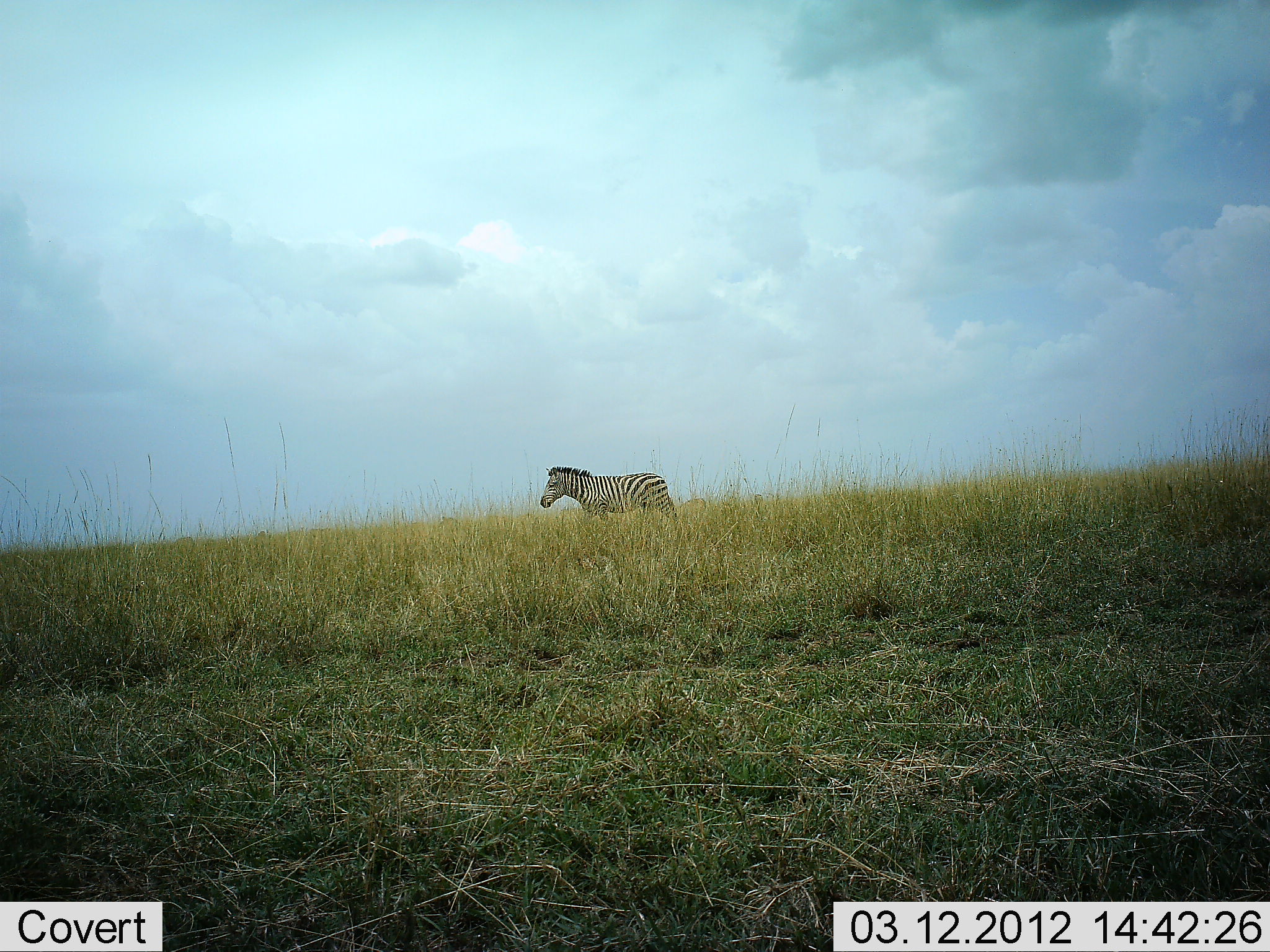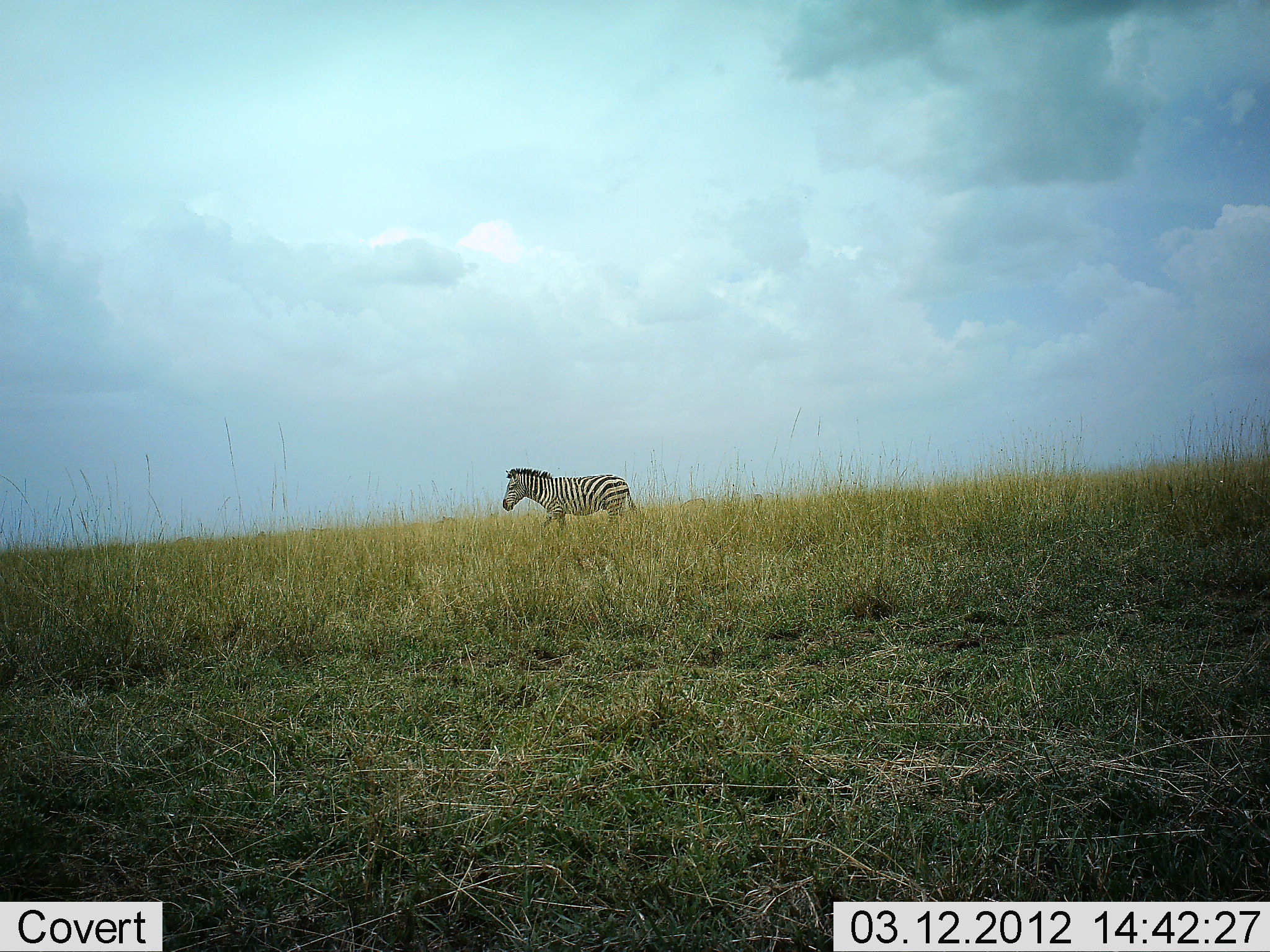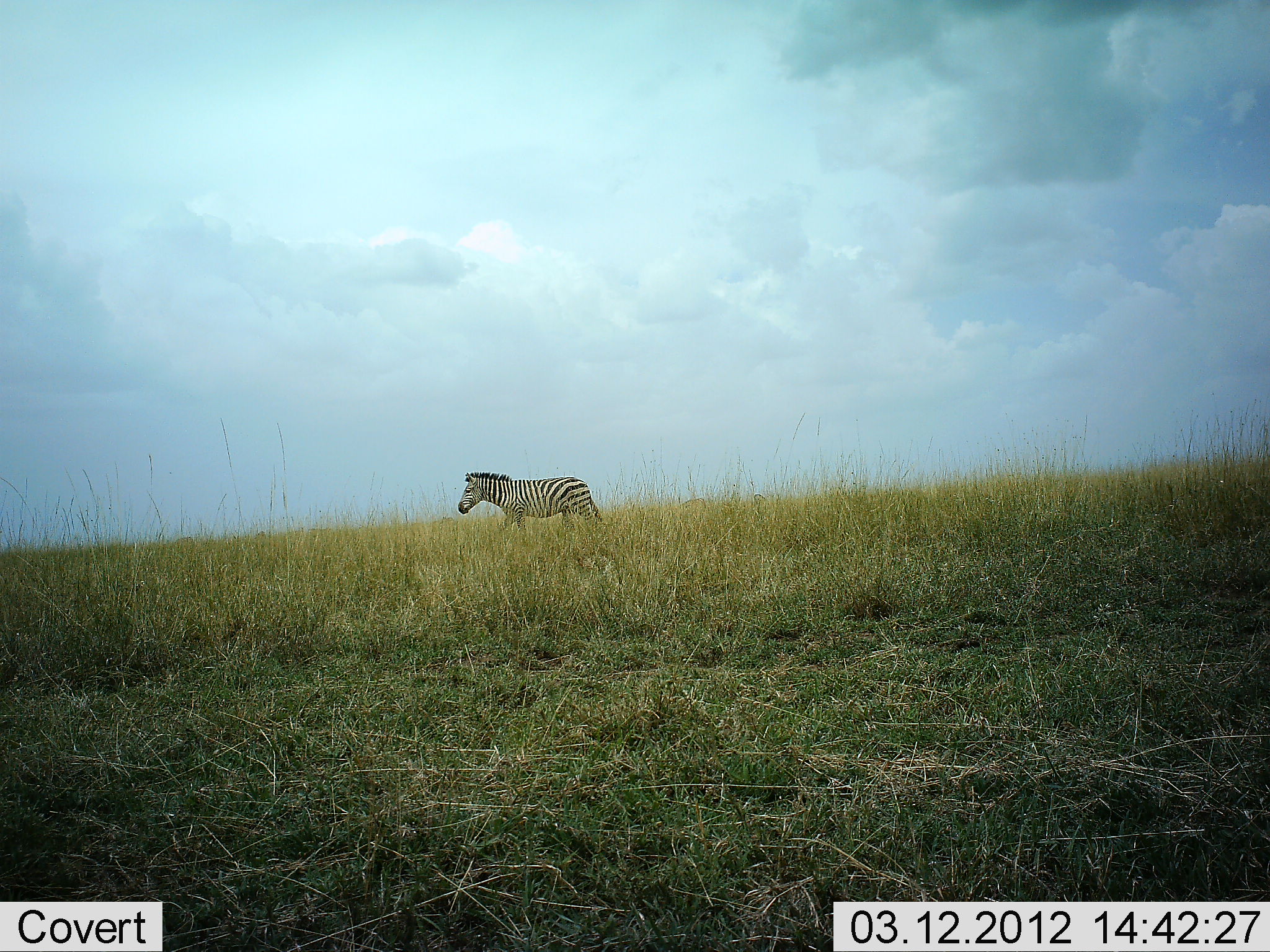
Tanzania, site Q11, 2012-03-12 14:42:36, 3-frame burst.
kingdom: Animalia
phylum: Chordata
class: Mammalia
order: Perissodactyla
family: Equidae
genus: Equus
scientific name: Equus quagga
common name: plains zebra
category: zebra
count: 1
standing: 4%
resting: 0%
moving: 100%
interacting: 0%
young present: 0%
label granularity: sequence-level